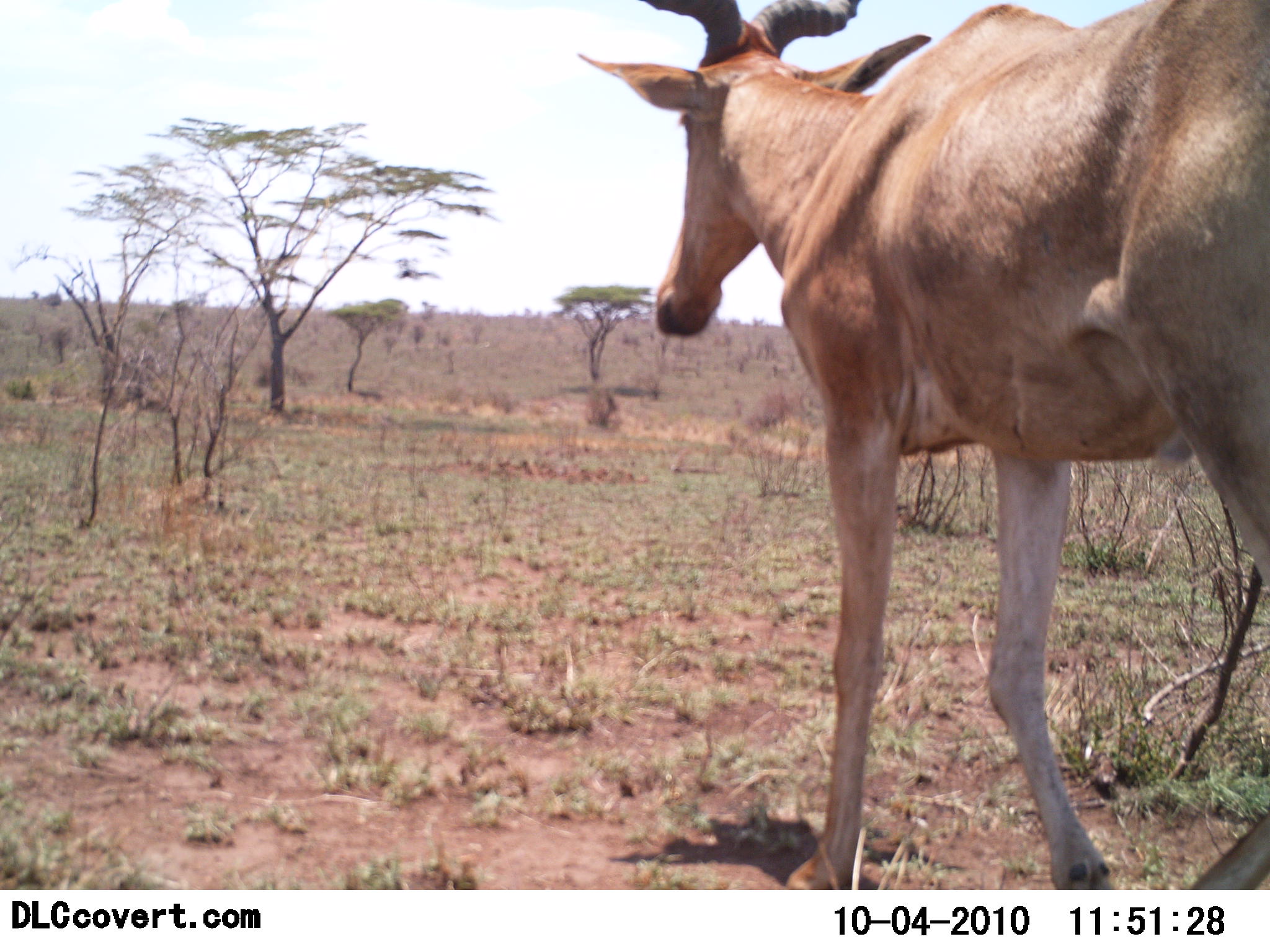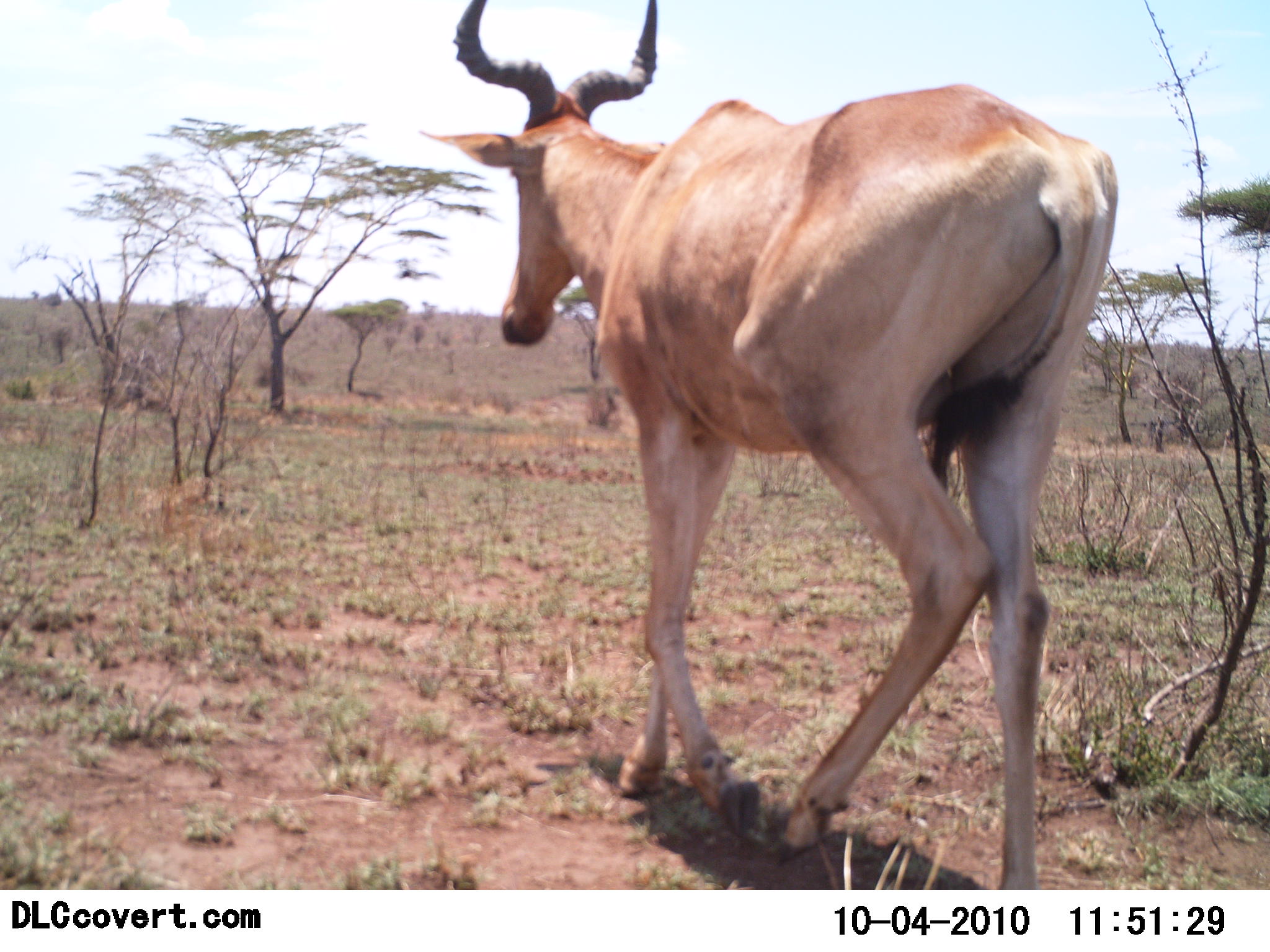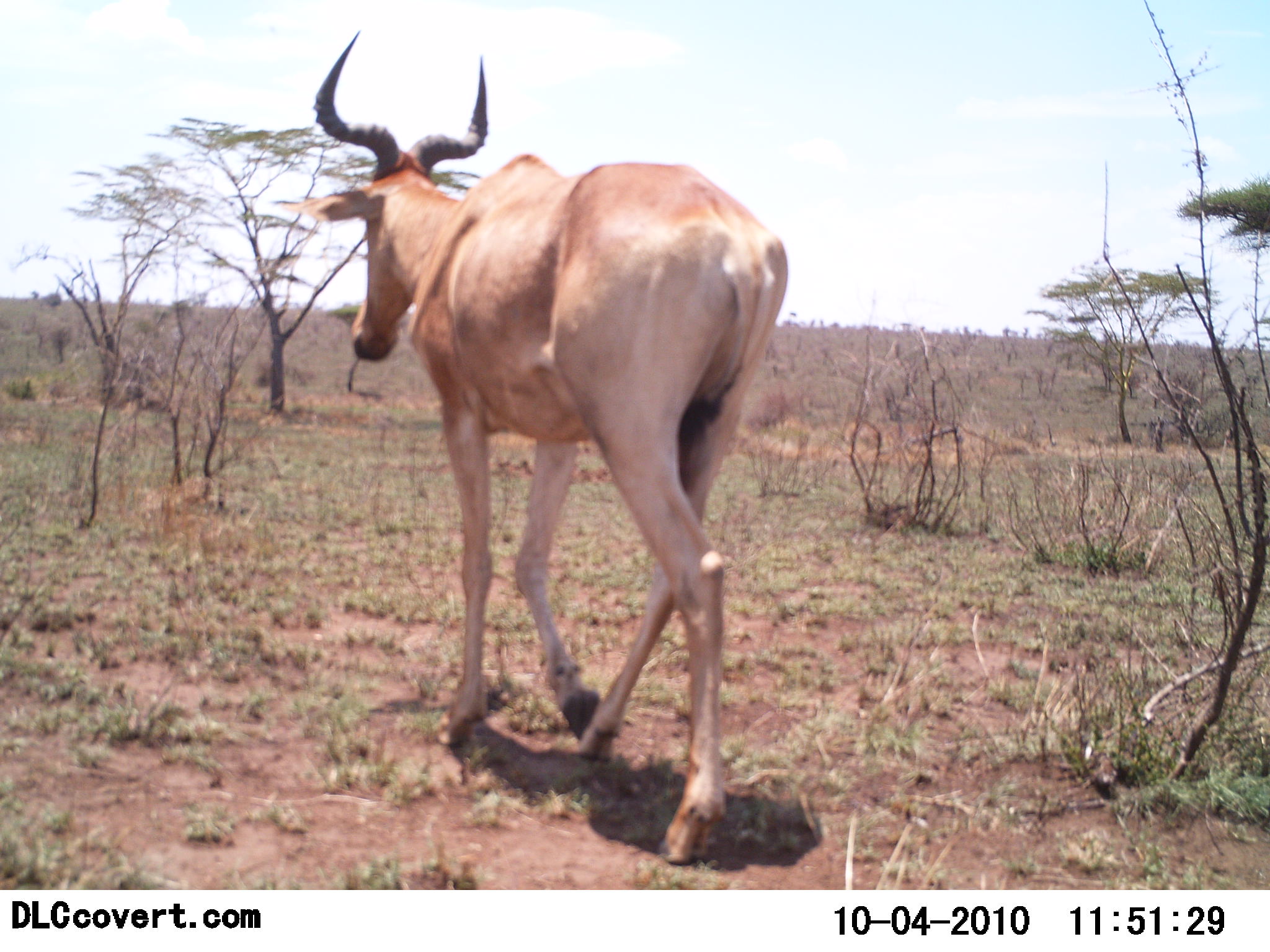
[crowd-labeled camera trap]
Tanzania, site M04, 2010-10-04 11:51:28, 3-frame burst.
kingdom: Animalia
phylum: Chordata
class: Mammalia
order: Artiodactyla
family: Bovidae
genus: Alcelaphus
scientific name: Alcelaphus buselaphus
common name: hartebeest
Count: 1.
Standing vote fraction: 6%.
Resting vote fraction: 0%.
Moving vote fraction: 100%.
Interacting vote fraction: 0%.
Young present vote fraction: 0%.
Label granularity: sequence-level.